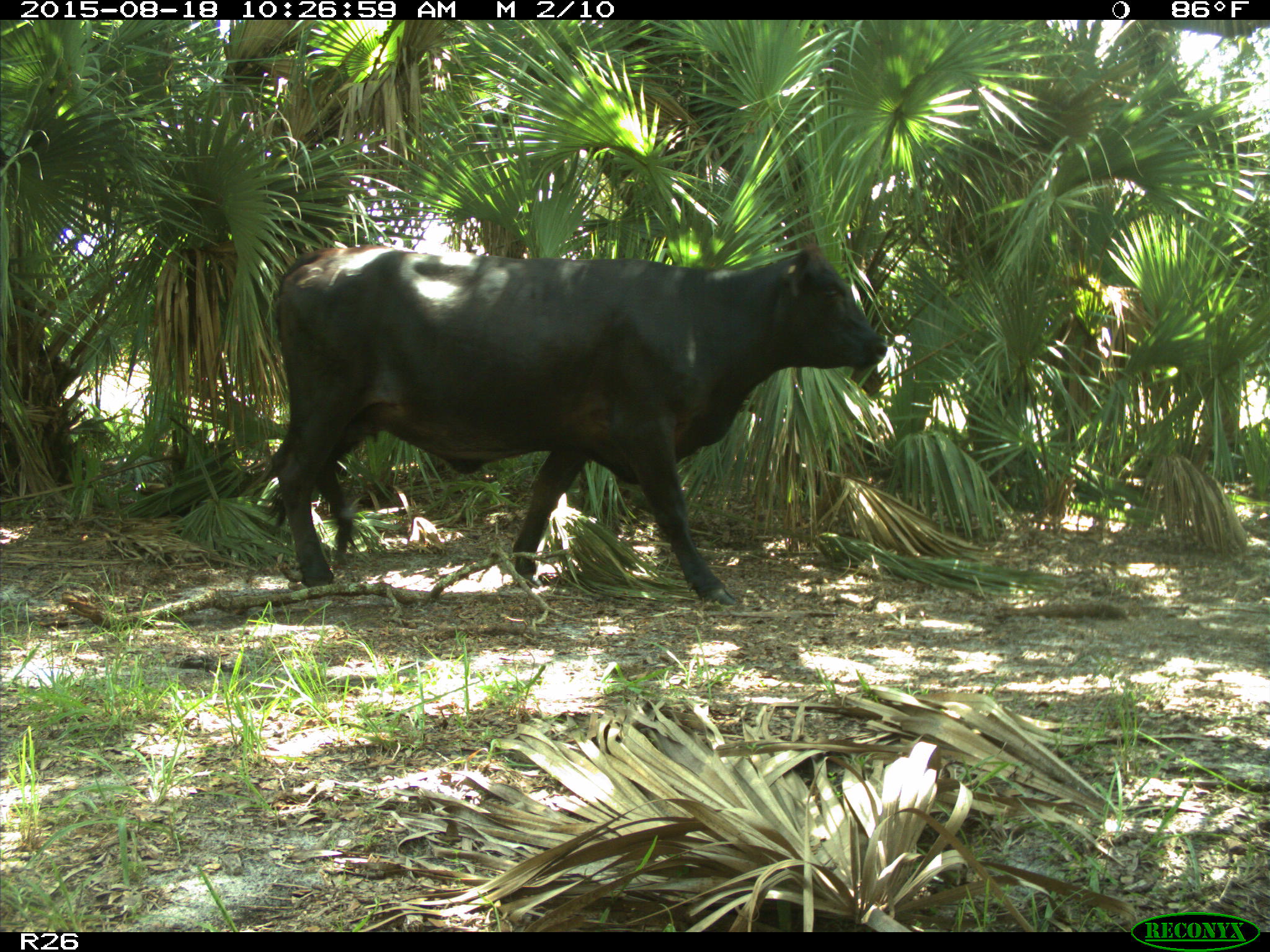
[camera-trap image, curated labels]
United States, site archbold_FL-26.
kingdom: Animalia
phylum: Chordata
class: Mammalia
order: Artiodactyla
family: Bovidae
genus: Bos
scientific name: Bos taurus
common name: domestic cow